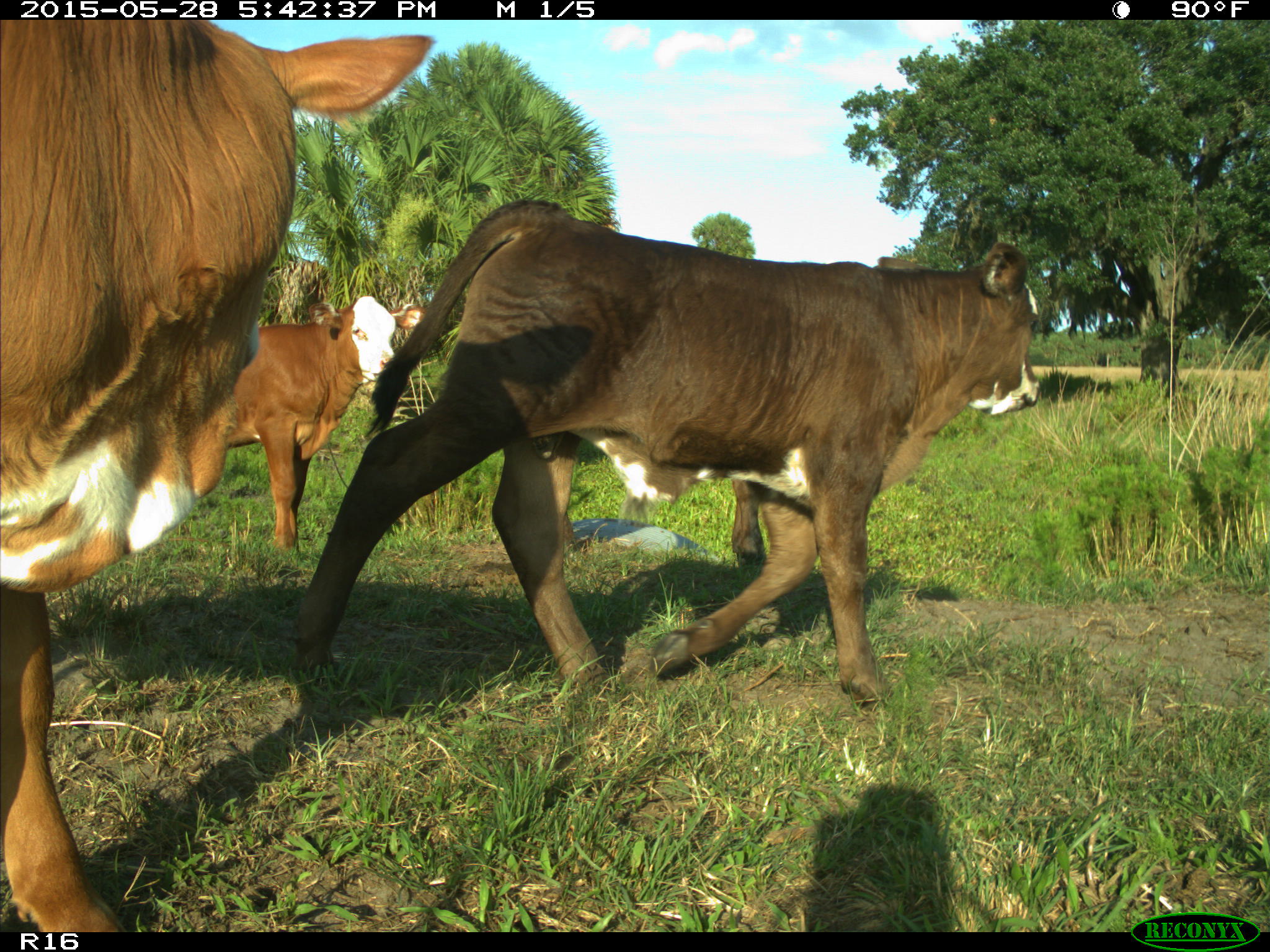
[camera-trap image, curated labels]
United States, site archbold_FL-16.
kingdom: Animalia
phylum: Chordata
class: Mammalia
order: Artiodactyla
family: Bovidae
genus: Bos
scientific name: Bos taurus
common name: domestic cow